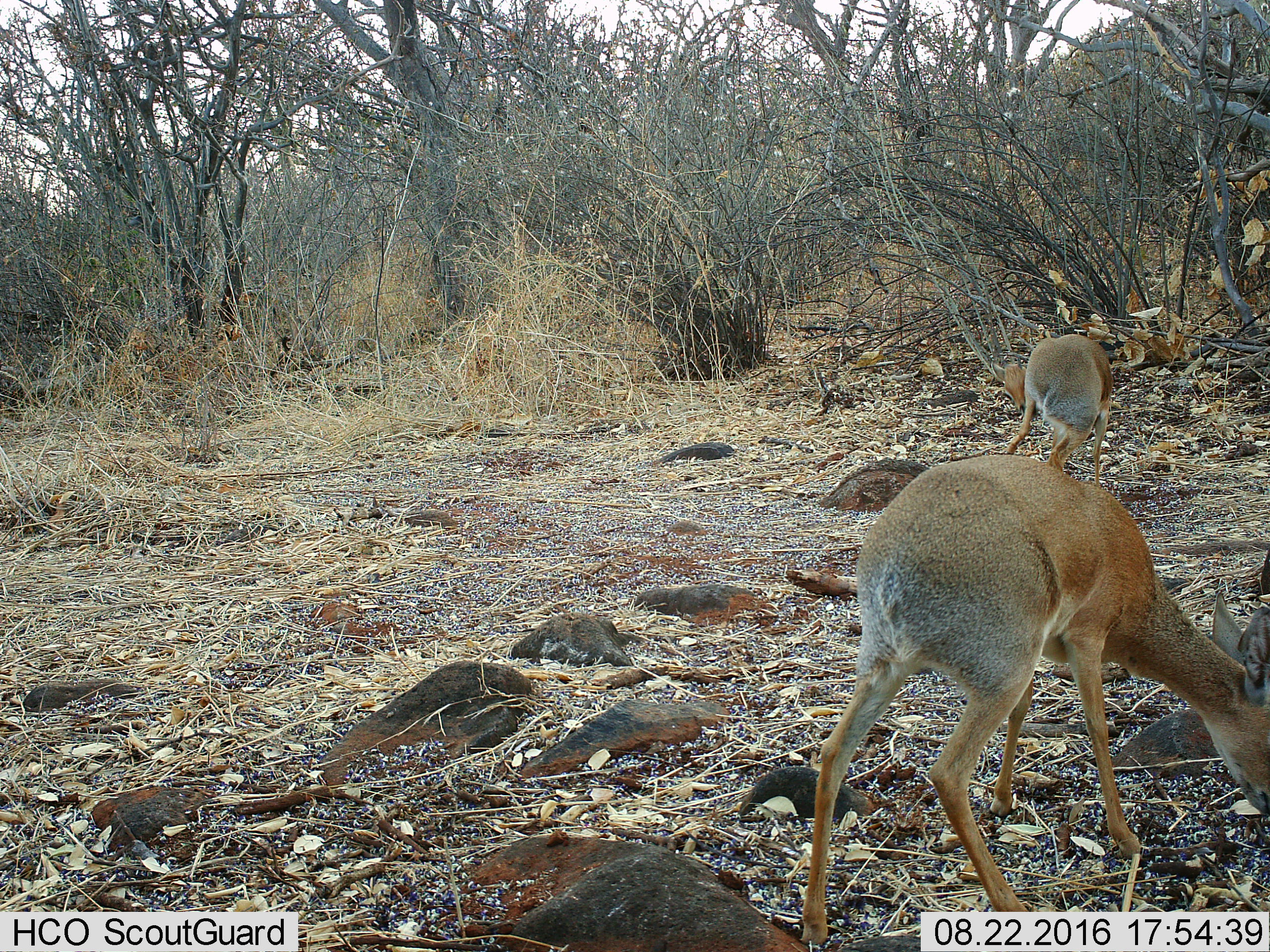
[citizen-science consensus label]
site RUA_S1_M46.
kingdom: Animalia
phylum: Chordata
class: Mammalia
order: Artiodactyla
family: Bovidae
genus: Madoqua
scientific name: Madoqua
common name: dik-dik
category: dikdik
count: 2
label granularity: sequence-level